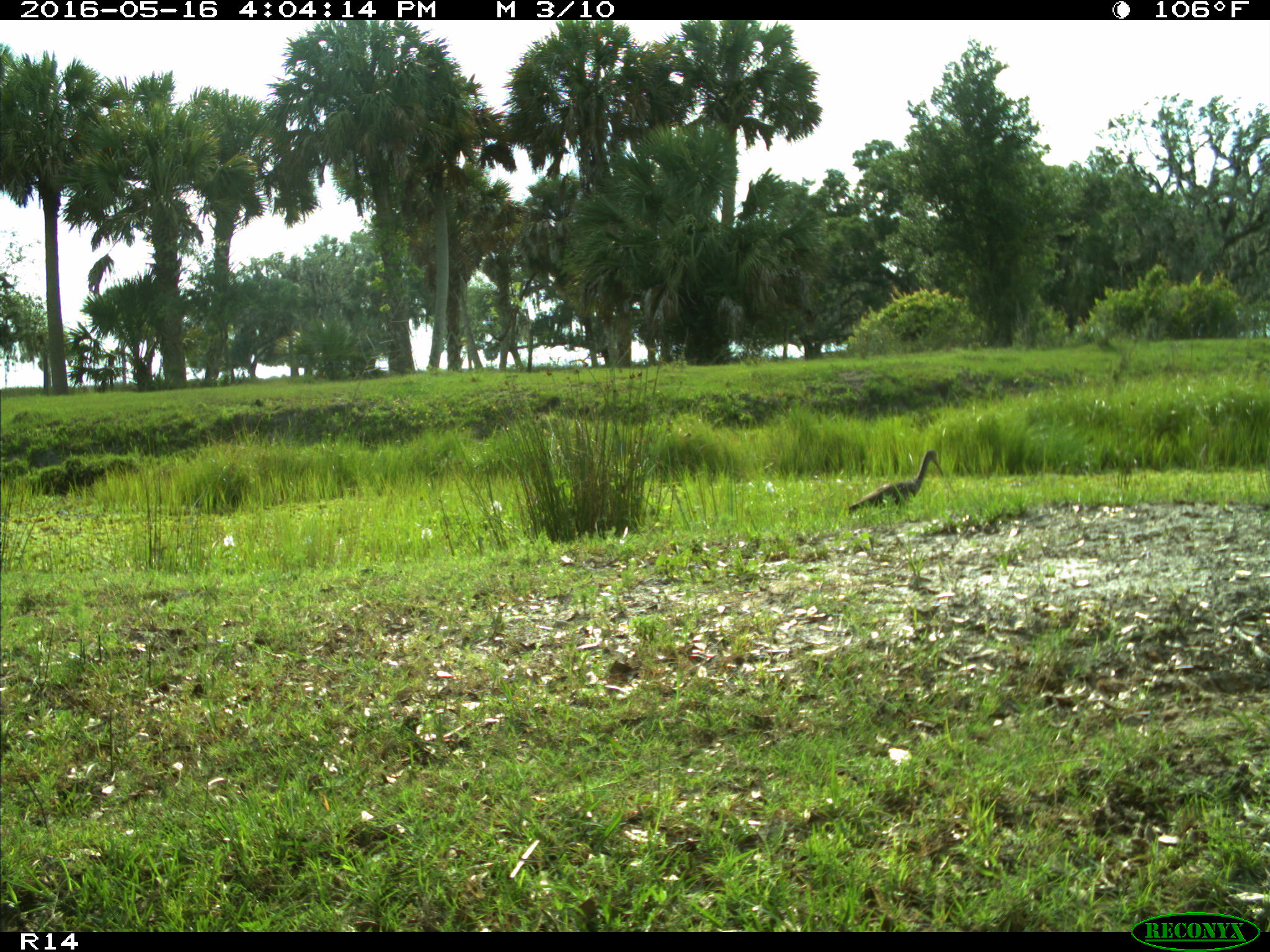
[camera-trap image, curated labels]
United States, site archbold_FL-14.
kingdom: Animalia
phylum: Chordata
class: Aves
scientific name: Aves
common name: birds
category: unidentified bird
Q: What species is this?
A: Unidentified bird (birds) (Aves).